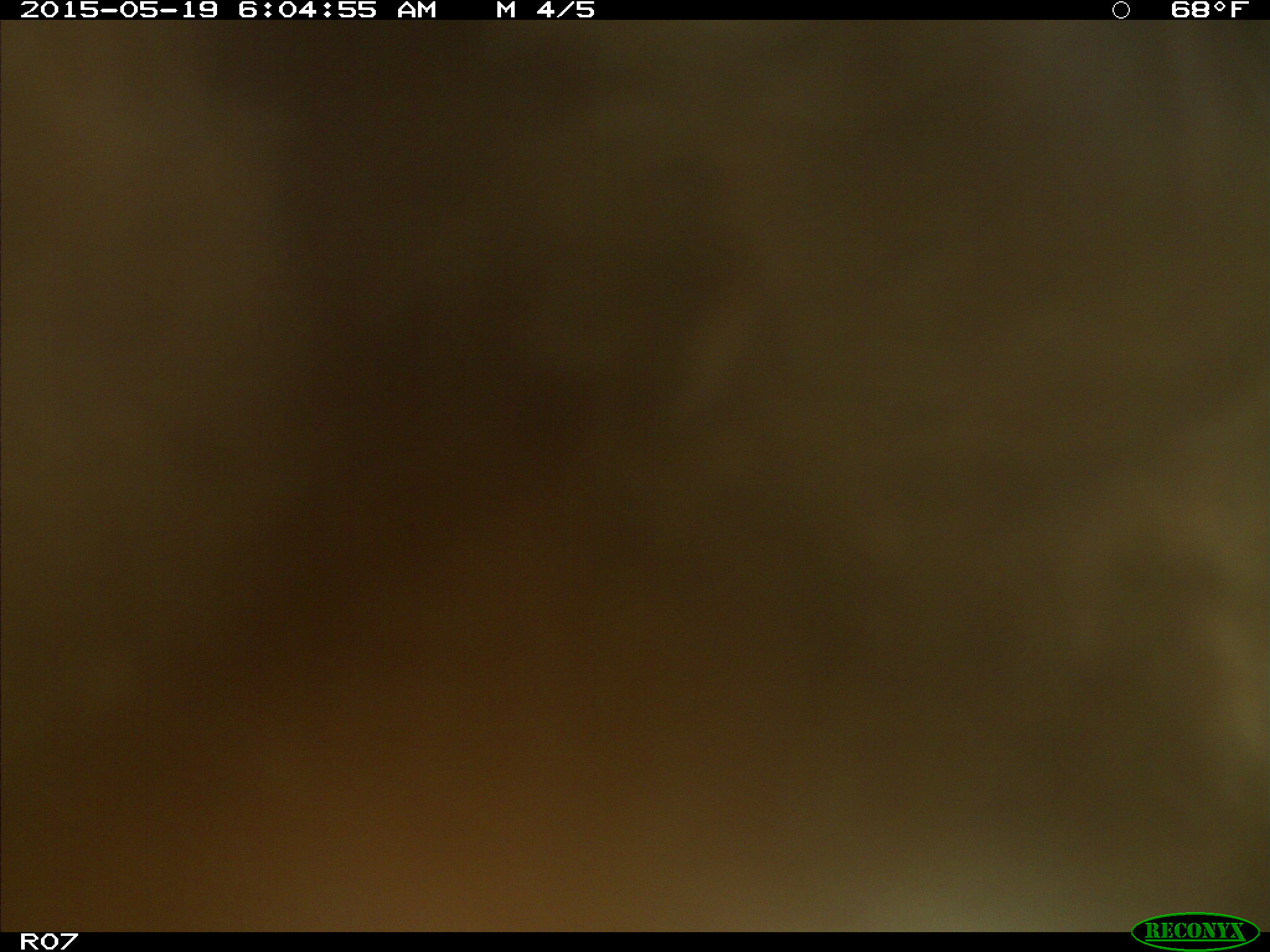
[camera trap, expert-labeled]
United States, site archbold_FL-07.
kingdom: Animalia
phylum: Chordata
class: Mammalia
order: Artiodactyla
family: Bovidae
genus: Bos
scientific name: Bos taurus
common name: domestic cow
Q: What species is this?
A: Bos taurus (domestic cow).